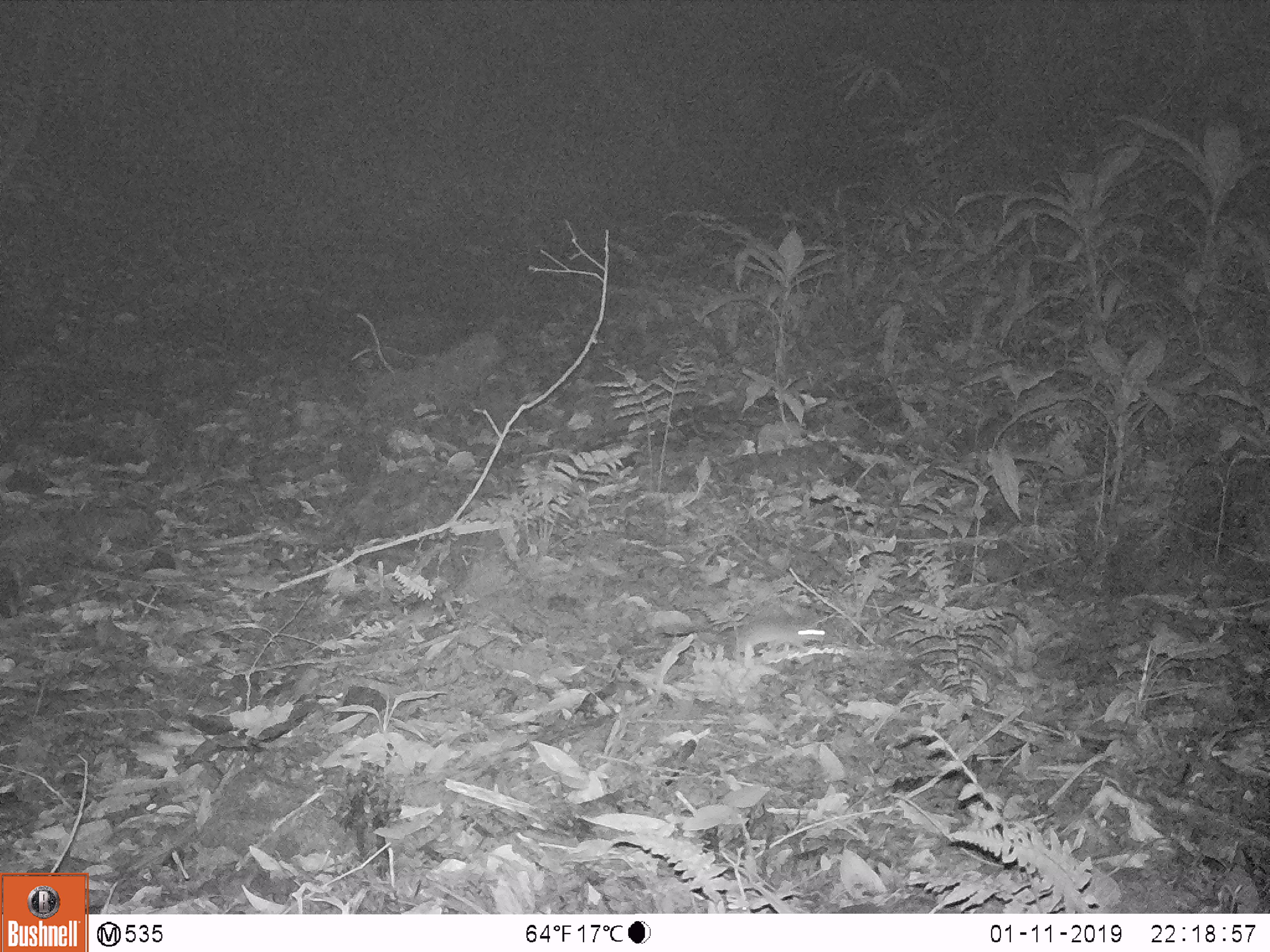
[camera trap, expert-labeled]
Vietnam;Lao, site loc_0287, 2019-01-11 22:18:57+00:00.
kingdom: Animalia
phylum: Chordata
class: Mammalia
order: Rodentia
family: Muridae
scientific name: Muridae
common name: old-world mice and rats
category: unidentified murid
Unidentified murid (old-world mice and rats) (Muridae). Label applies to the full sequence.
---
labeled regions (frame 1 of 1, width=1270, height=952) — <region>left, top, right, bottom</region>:
unidentified murid: <region>738, 624, 826, 646</region>